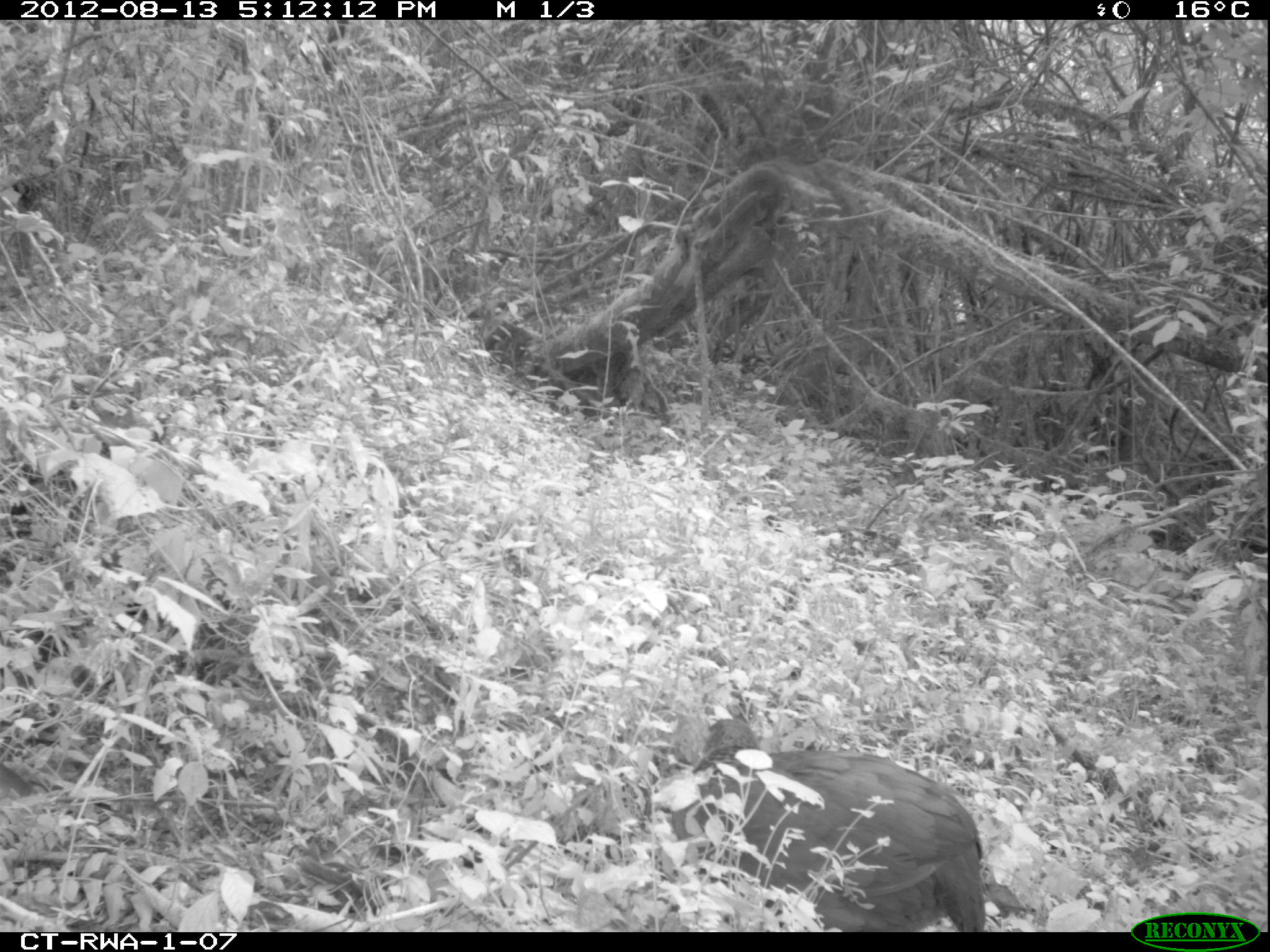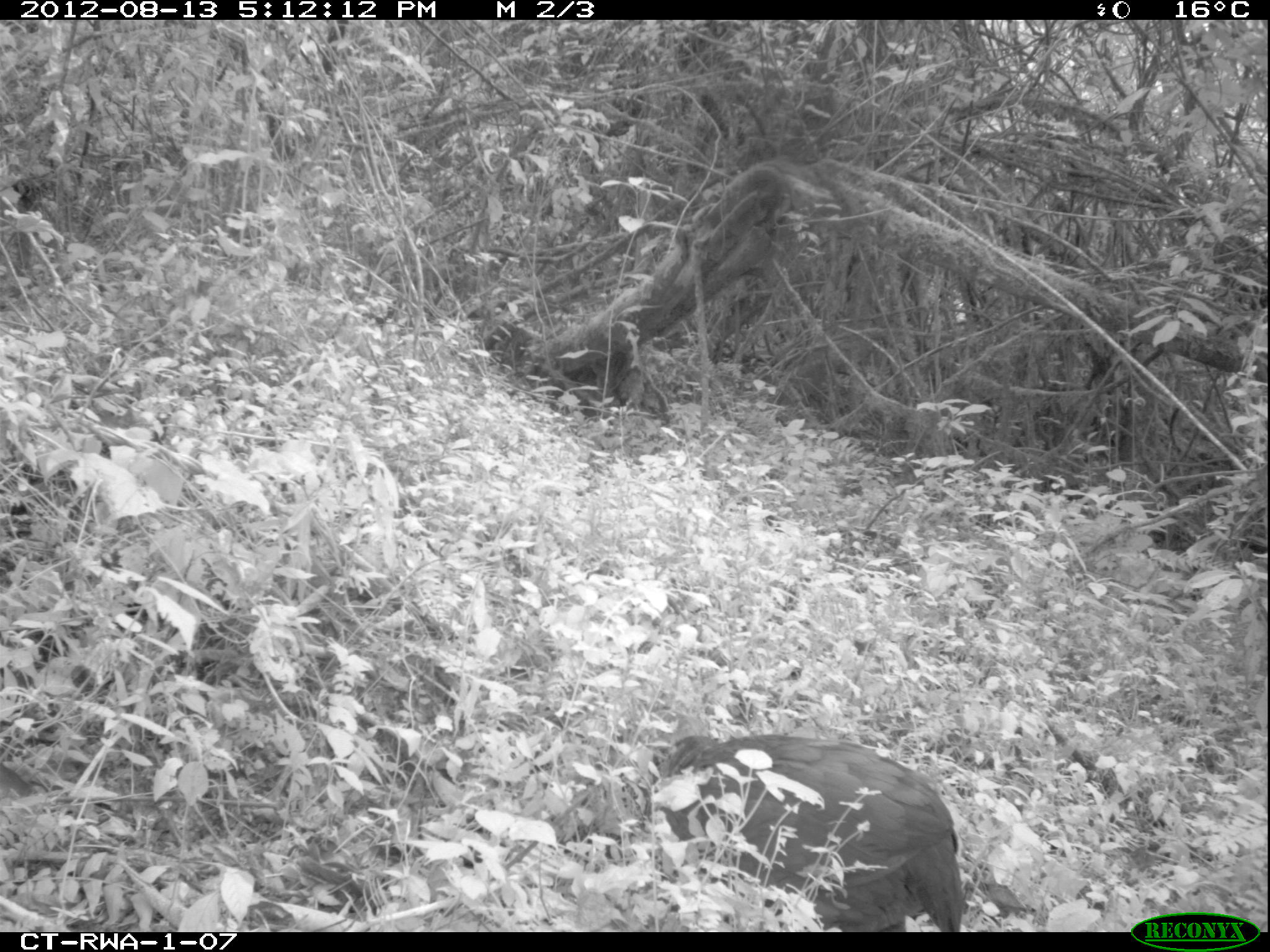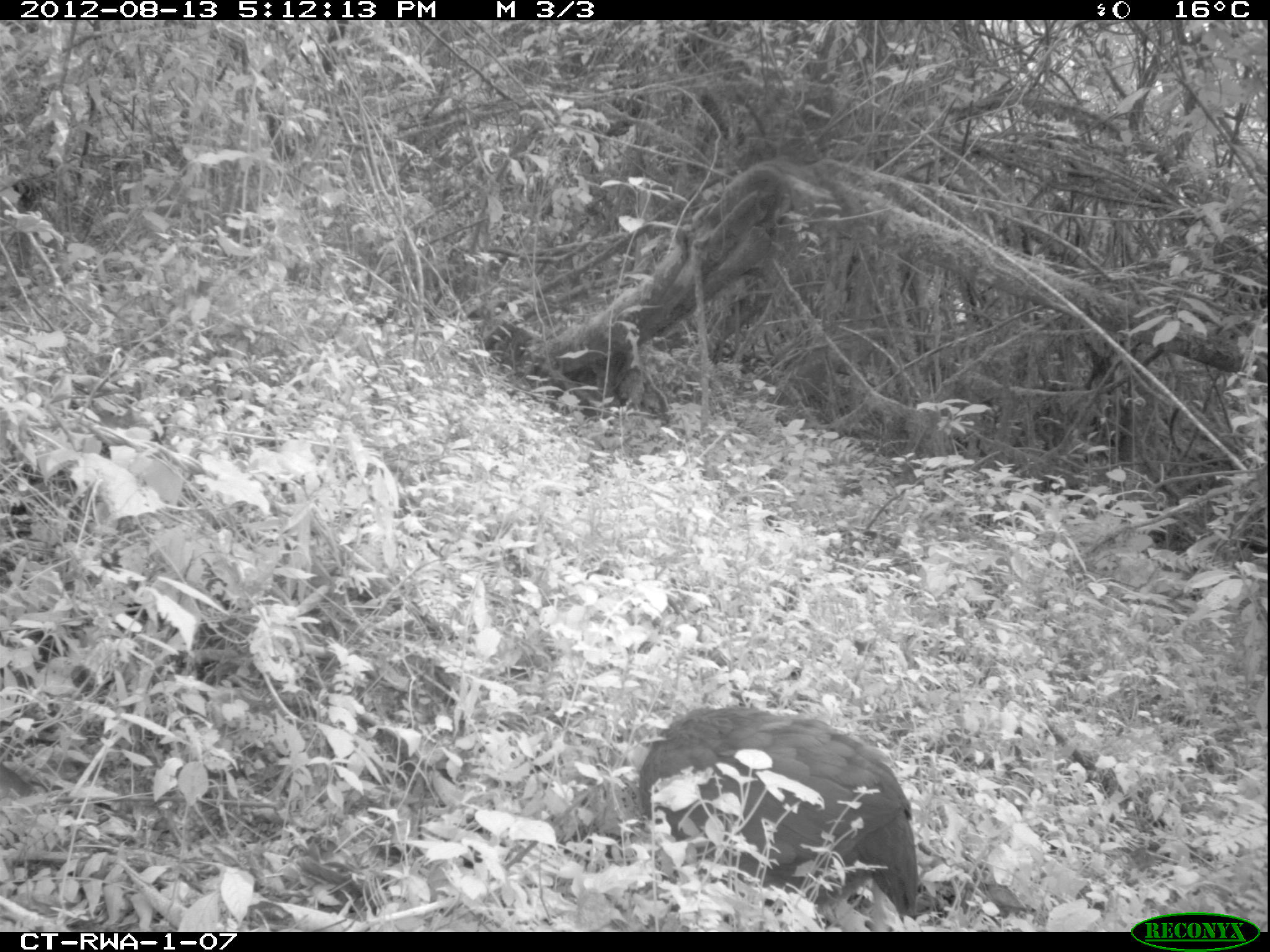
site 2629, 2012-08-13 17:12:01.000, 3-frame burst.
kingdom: Animalia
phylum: Chordata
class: Aves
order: Galliformes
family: Phasianidae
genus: Pternistis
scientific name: Pternistis nobilis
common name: handsome francolin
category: francolinus nobilis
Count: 1.